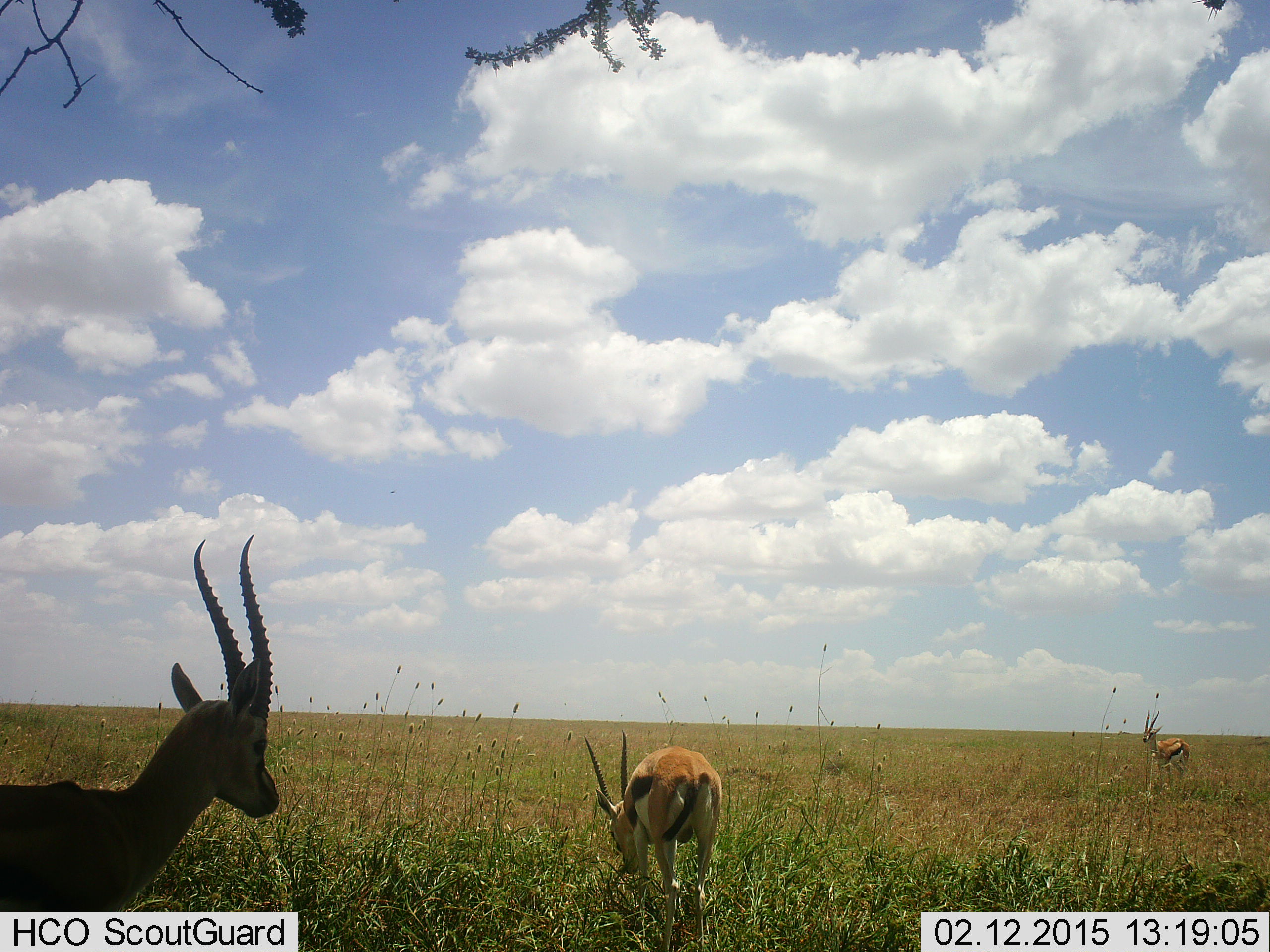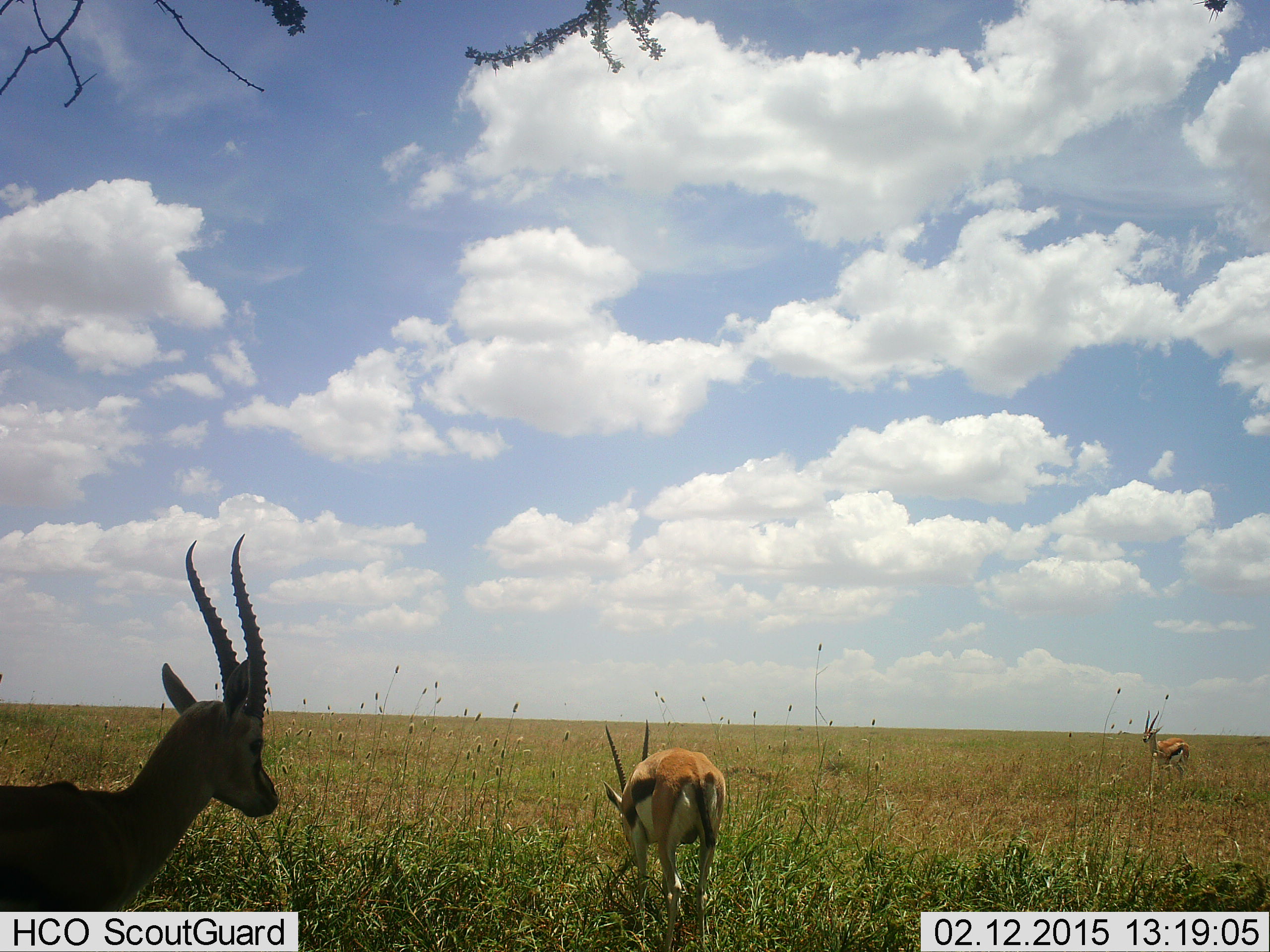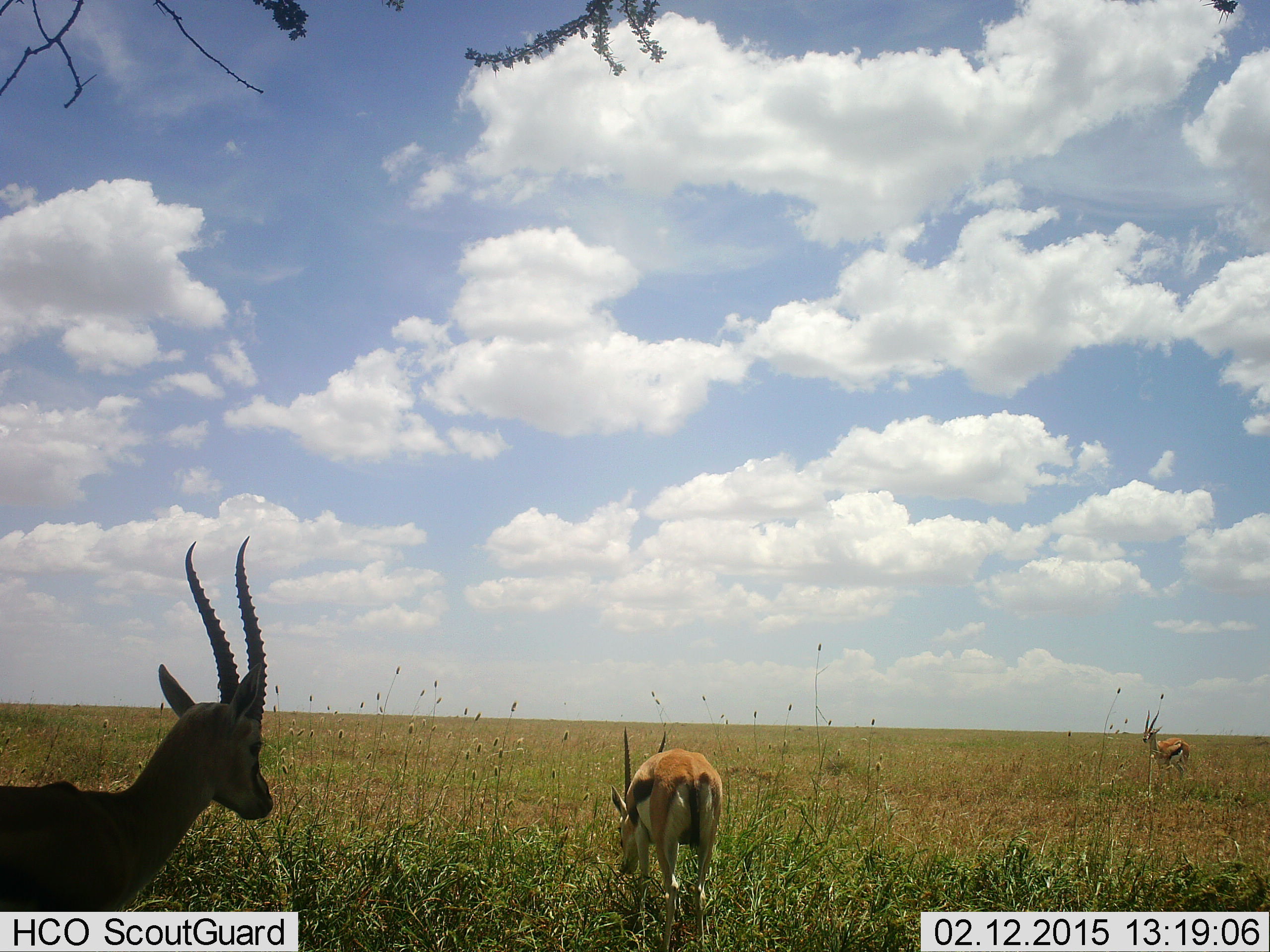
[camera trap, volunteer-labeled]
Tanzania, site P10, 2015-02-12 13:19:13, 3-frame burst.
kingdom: Animalia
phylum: Chordata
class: Mammalia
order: Artiodactyla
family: Bovidae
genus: Eudorcas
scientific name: Eudorcas thomsonii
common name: thomson's gazelle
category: gazellethomsons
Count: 3.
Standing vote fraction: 100%.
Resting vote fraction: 10%.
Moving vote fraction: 10%.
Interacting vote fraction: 0%.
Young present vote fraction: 0%.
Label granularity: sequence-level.